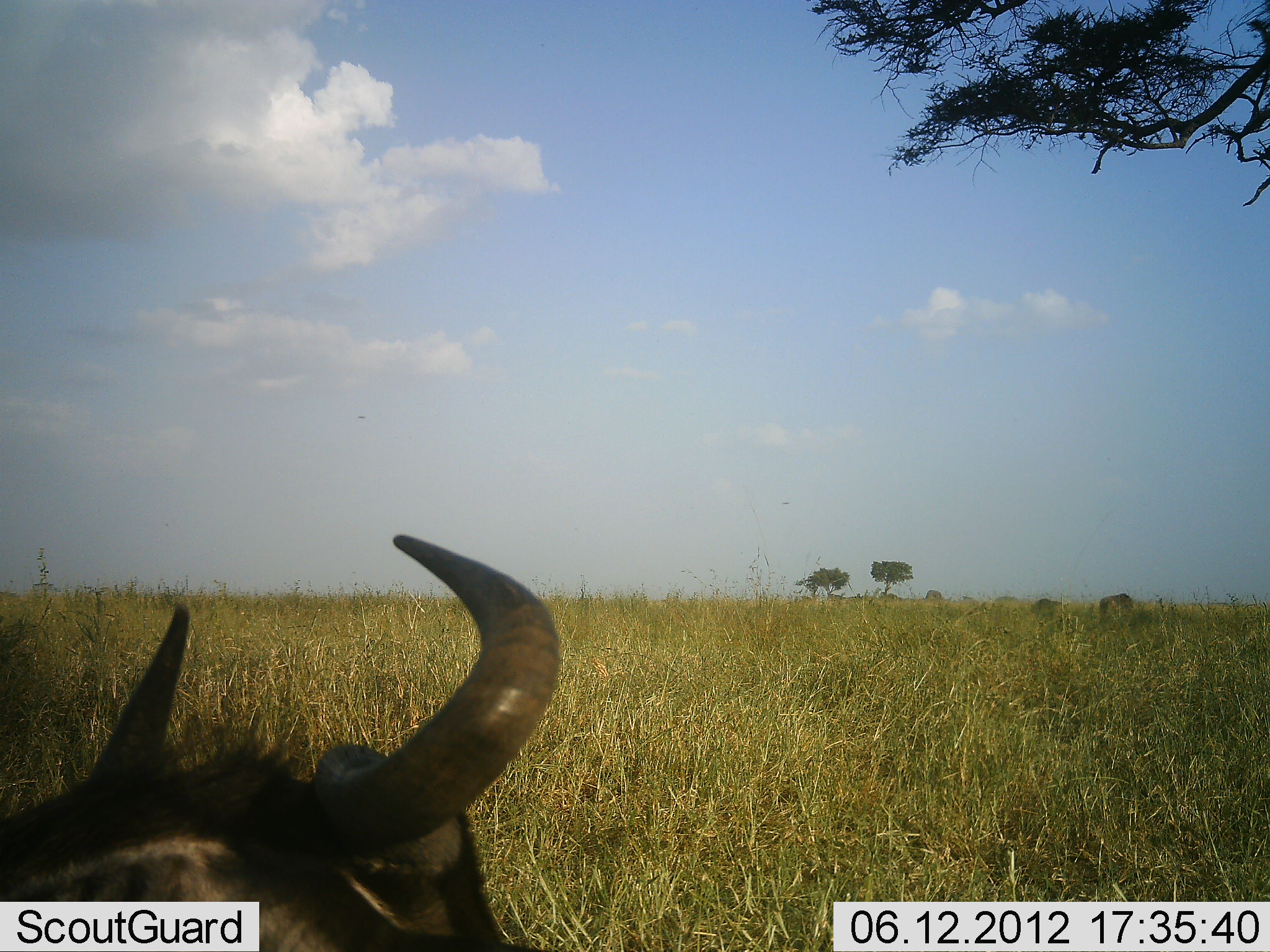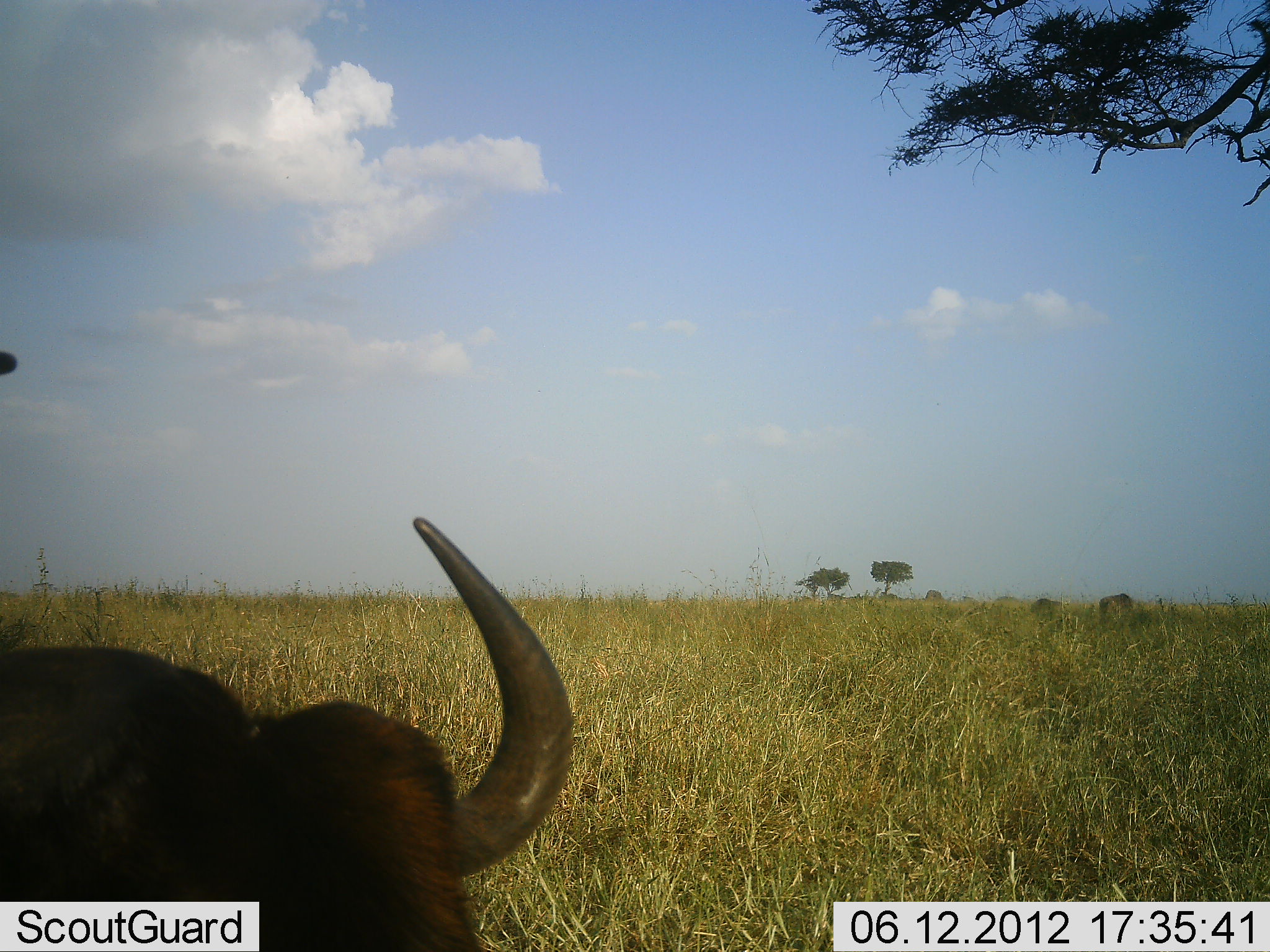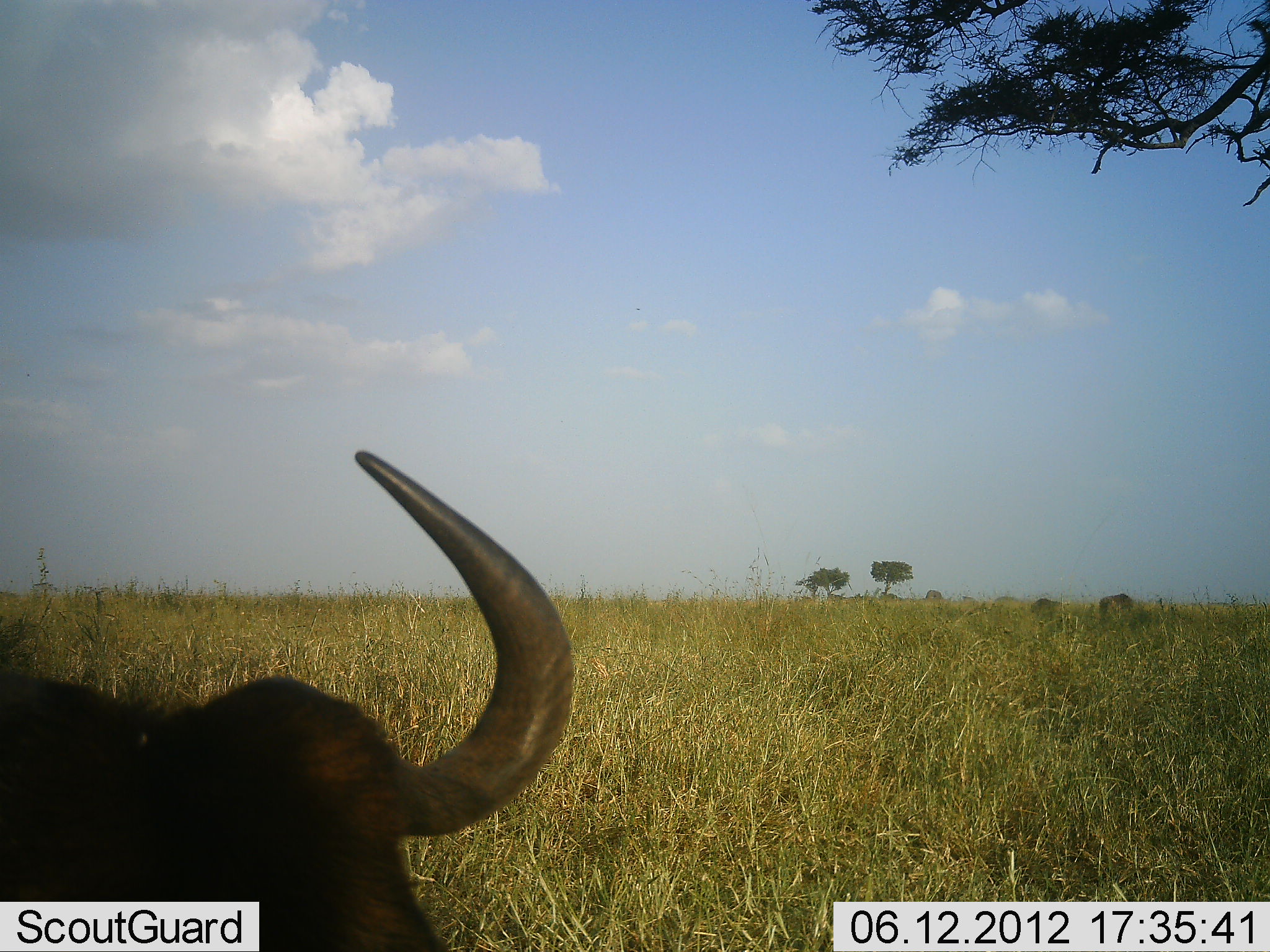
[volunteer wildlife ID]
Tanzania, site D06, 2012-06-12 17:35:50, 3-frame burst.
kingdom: Animalia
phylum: Chordata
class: Mammalia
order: Artiodactyla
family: Bovidae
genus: Connochaetes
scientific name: Connochaetes taurinus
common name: blue wildebeest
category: wildebeest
Wildebeest (blue wildebeest) (Connochaetes taurinus), count 1. Behavior (volunteer vote fractions): standing 70%, resting 40%, moving 0%, interacting 0%. Young present (vote fraction): 0%. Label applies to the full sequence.